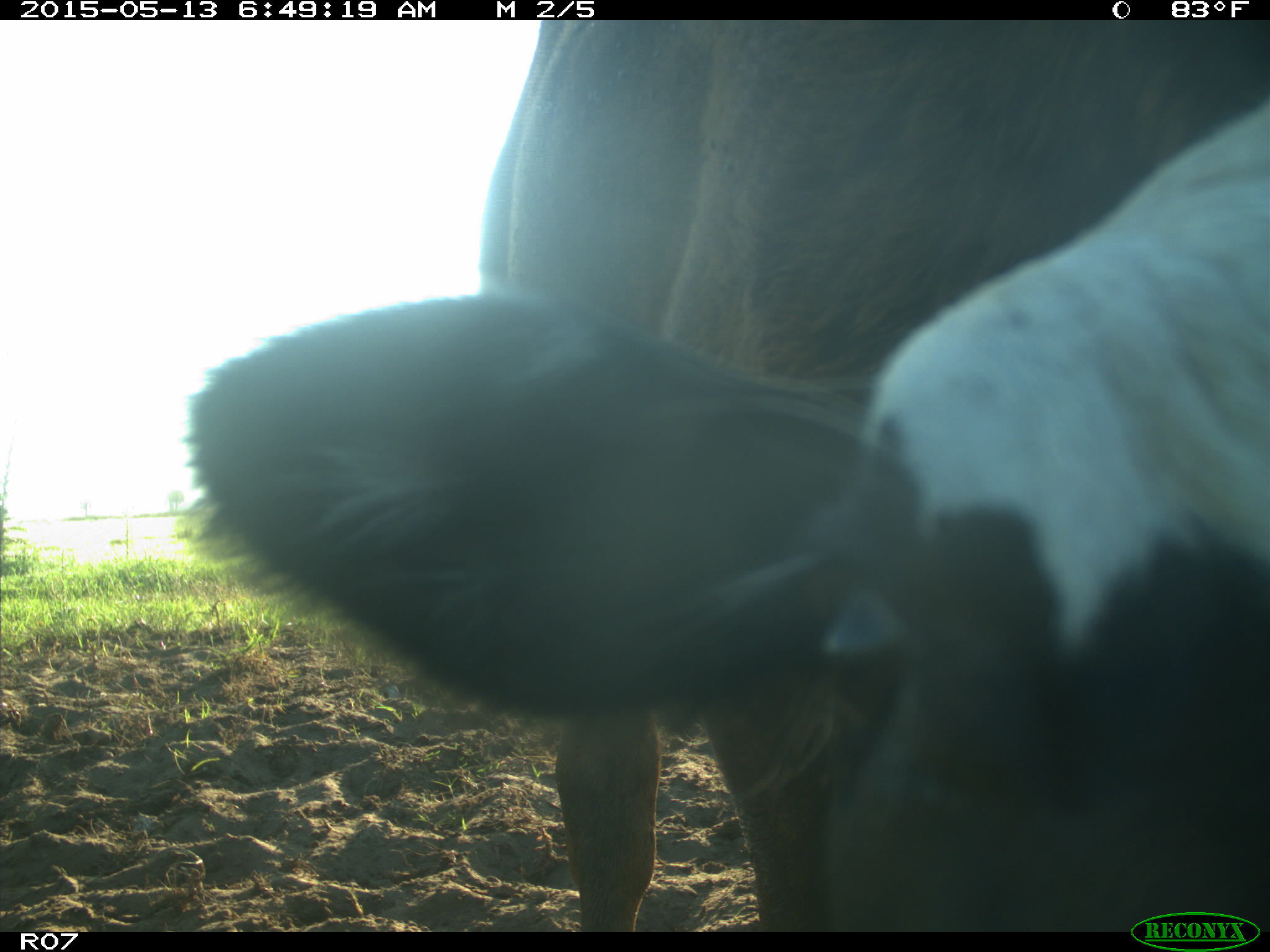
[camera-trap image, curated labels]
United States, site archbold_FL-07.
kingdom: Animalia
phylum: Chordata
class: Mammalia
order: Artiodactyla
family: Bovidae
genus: Bos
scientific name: Bos taurus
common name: domestic cow